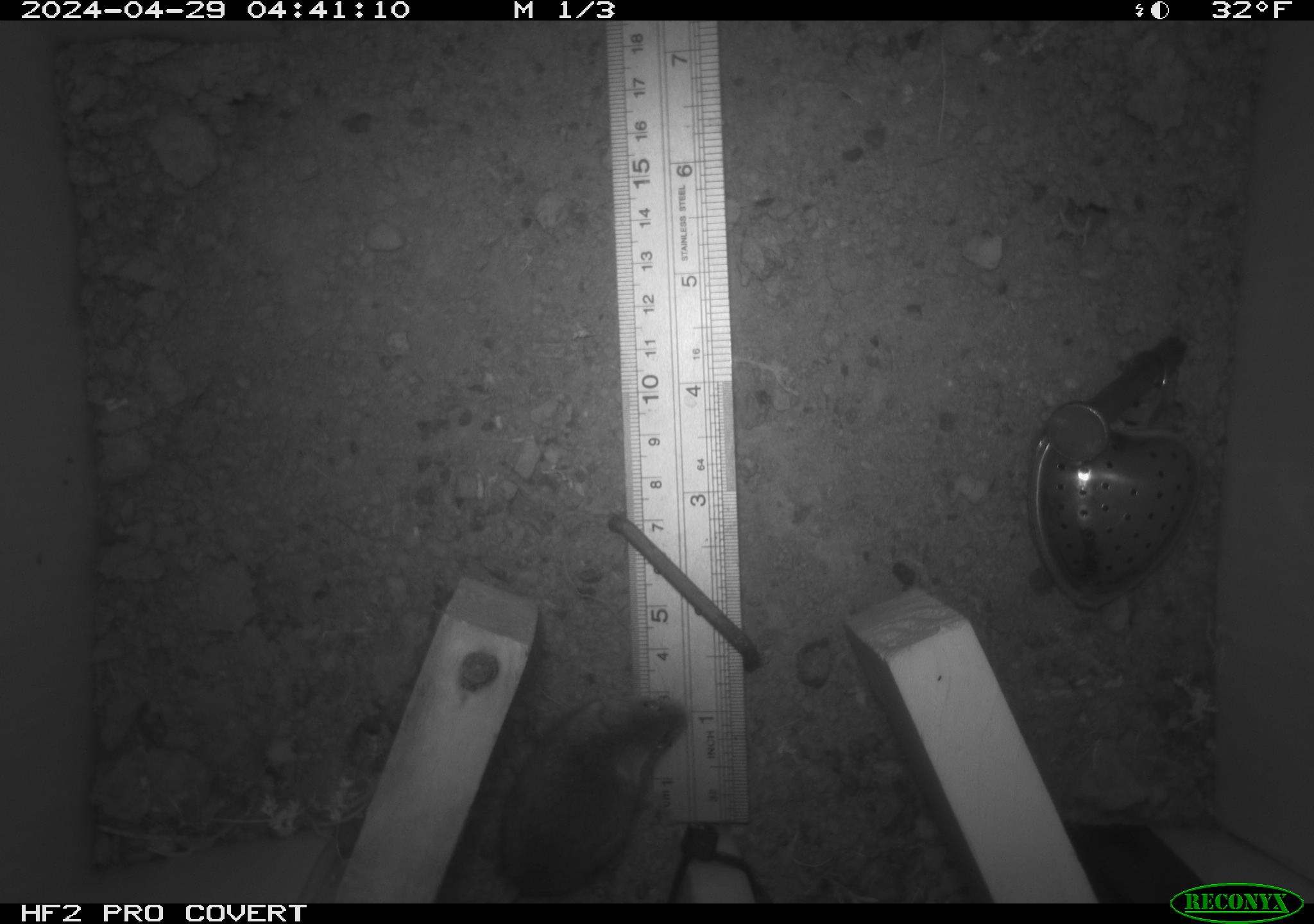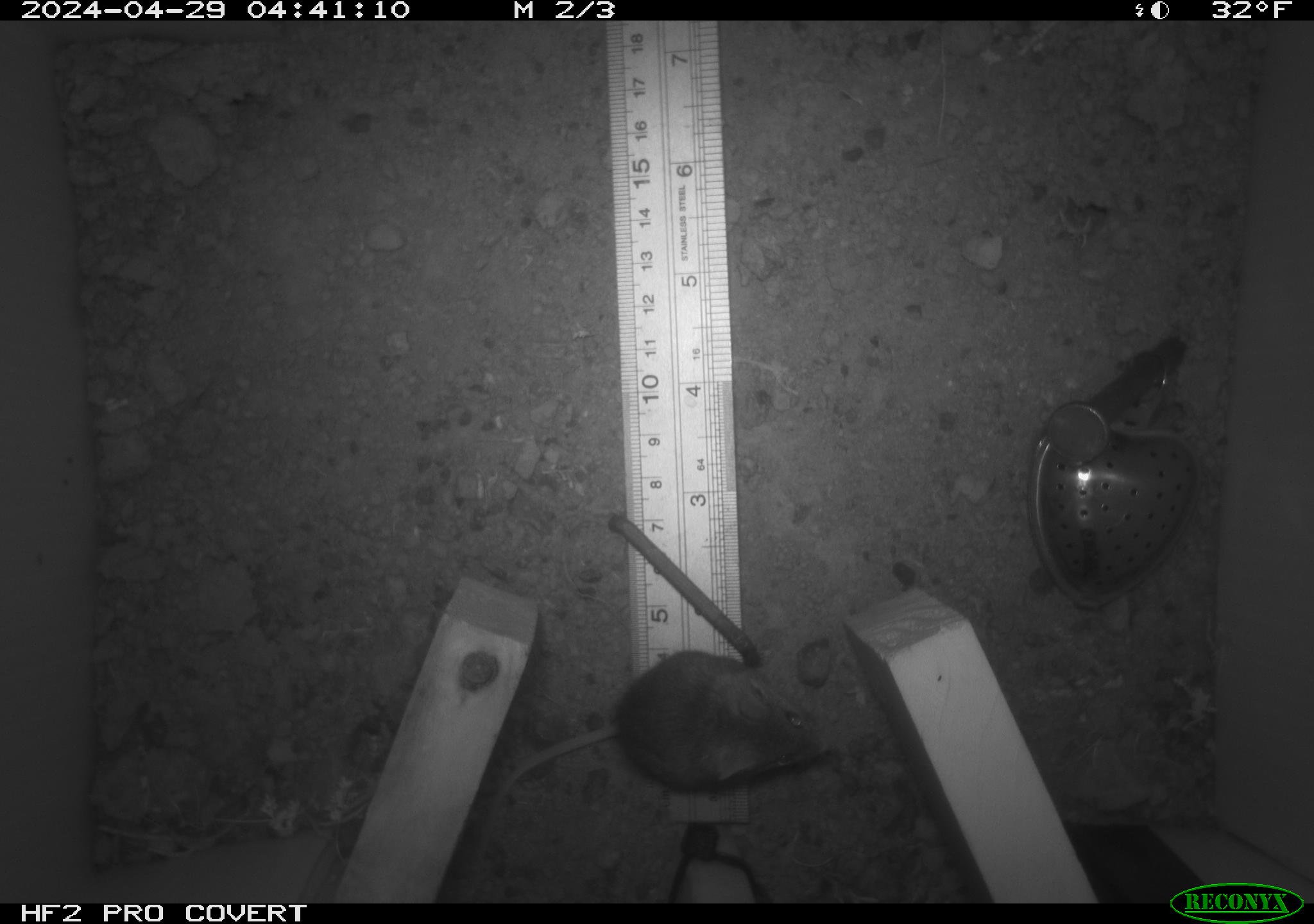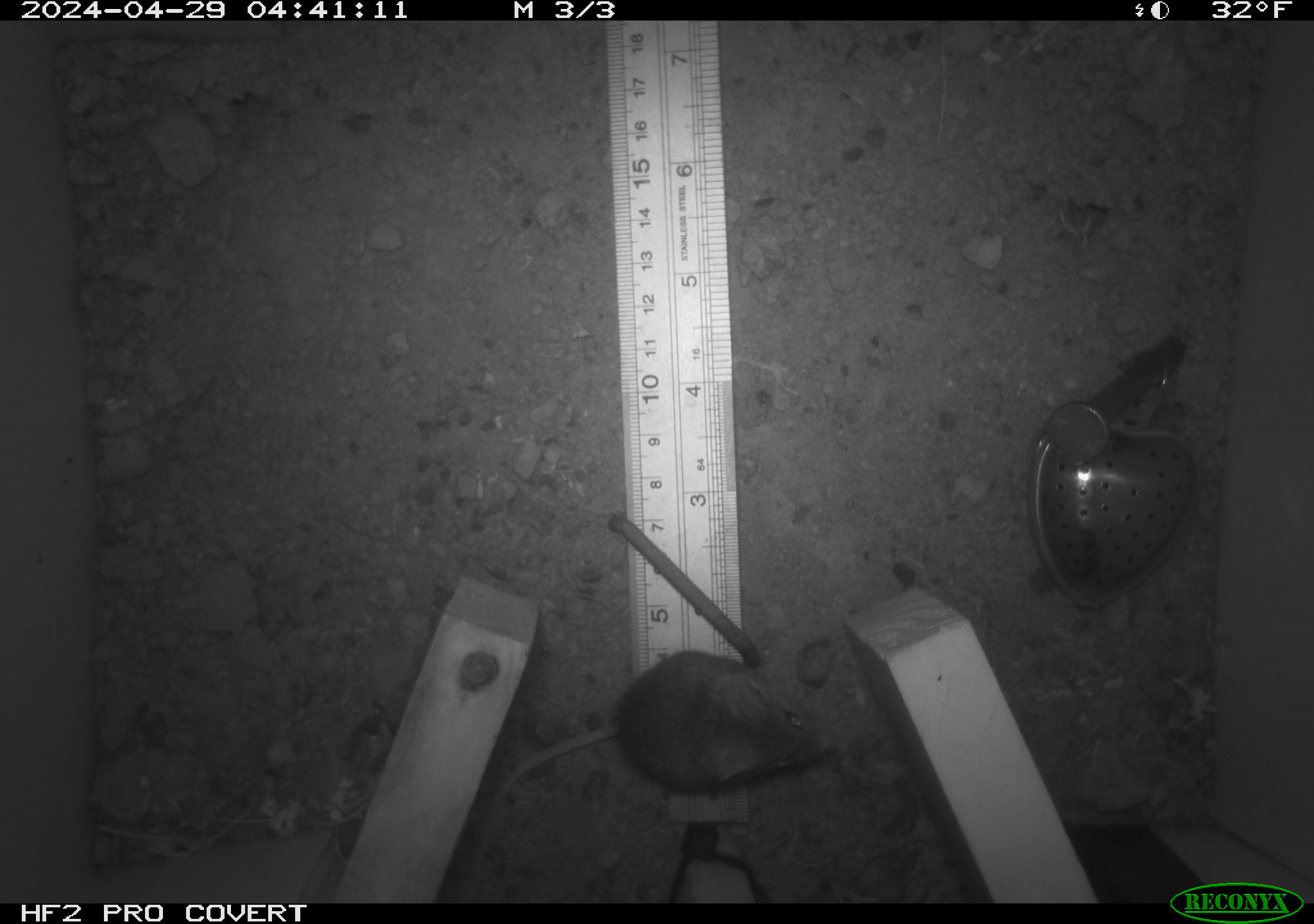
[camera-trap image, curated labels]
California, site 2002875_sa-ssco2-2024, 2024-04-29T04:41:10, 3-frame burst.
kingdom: Animalia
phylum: Chordata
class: Mammalia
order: Rodentia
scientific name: Rodentia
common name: mouse species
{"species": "mouse species (Rodentia)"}